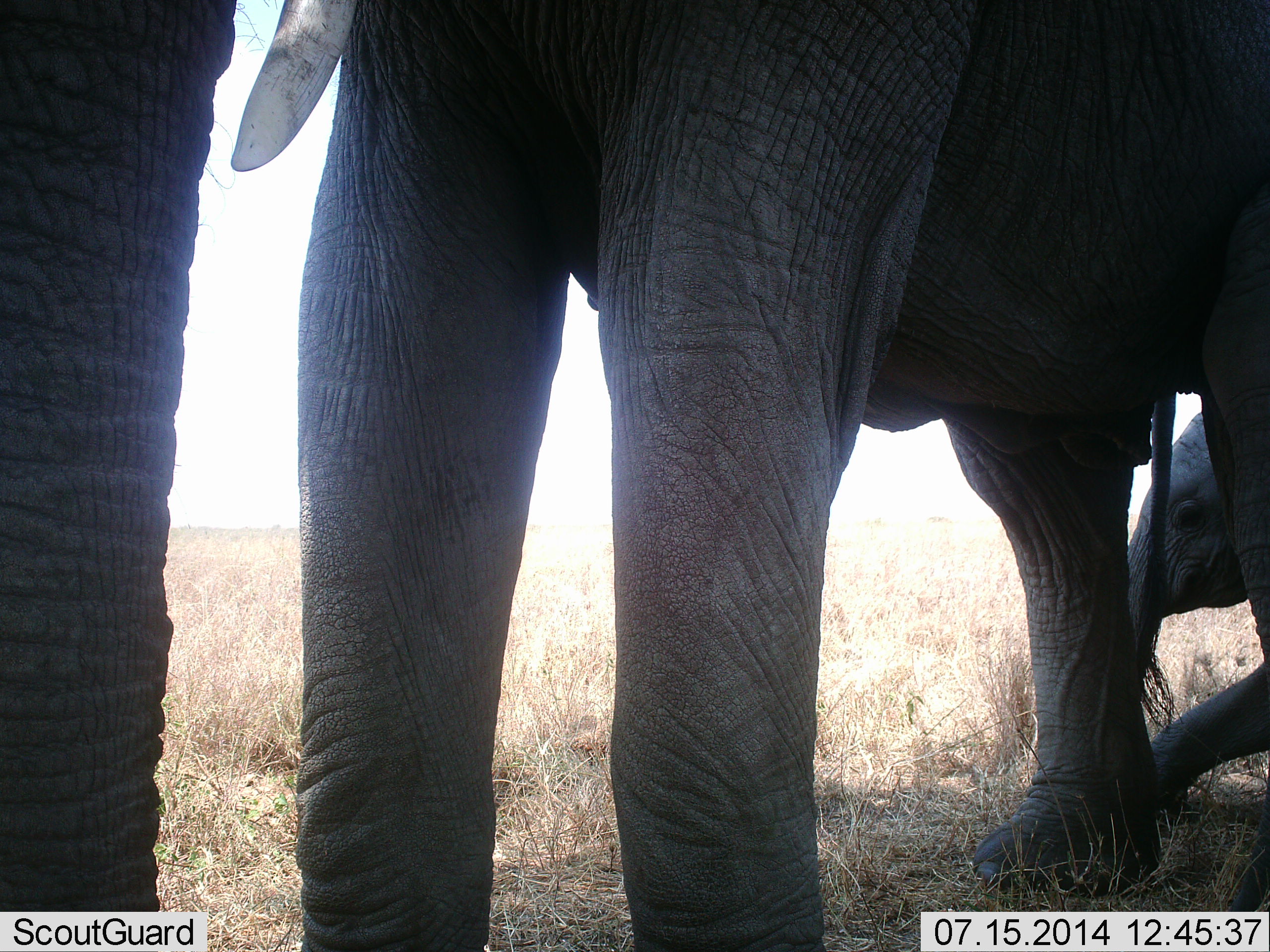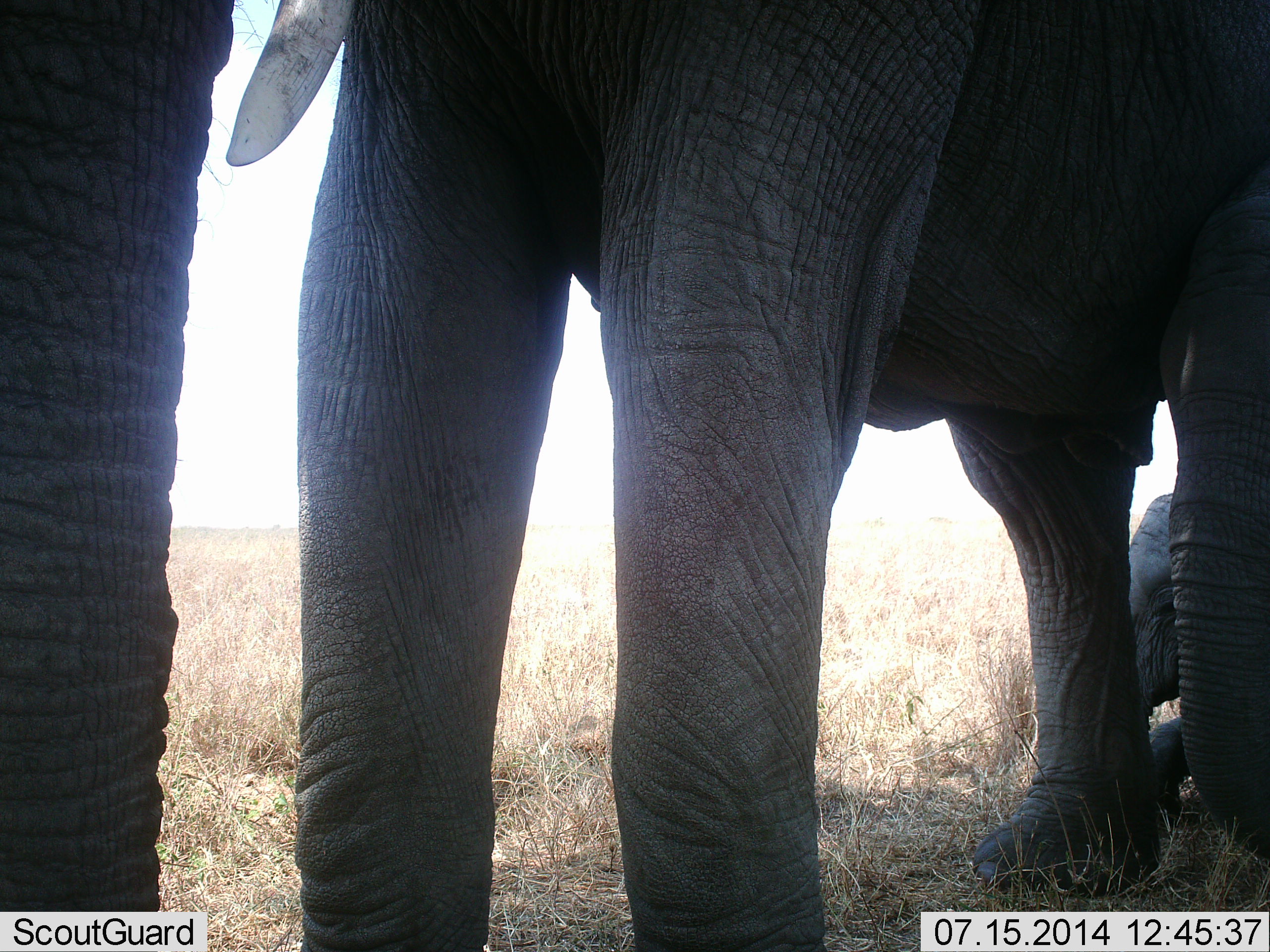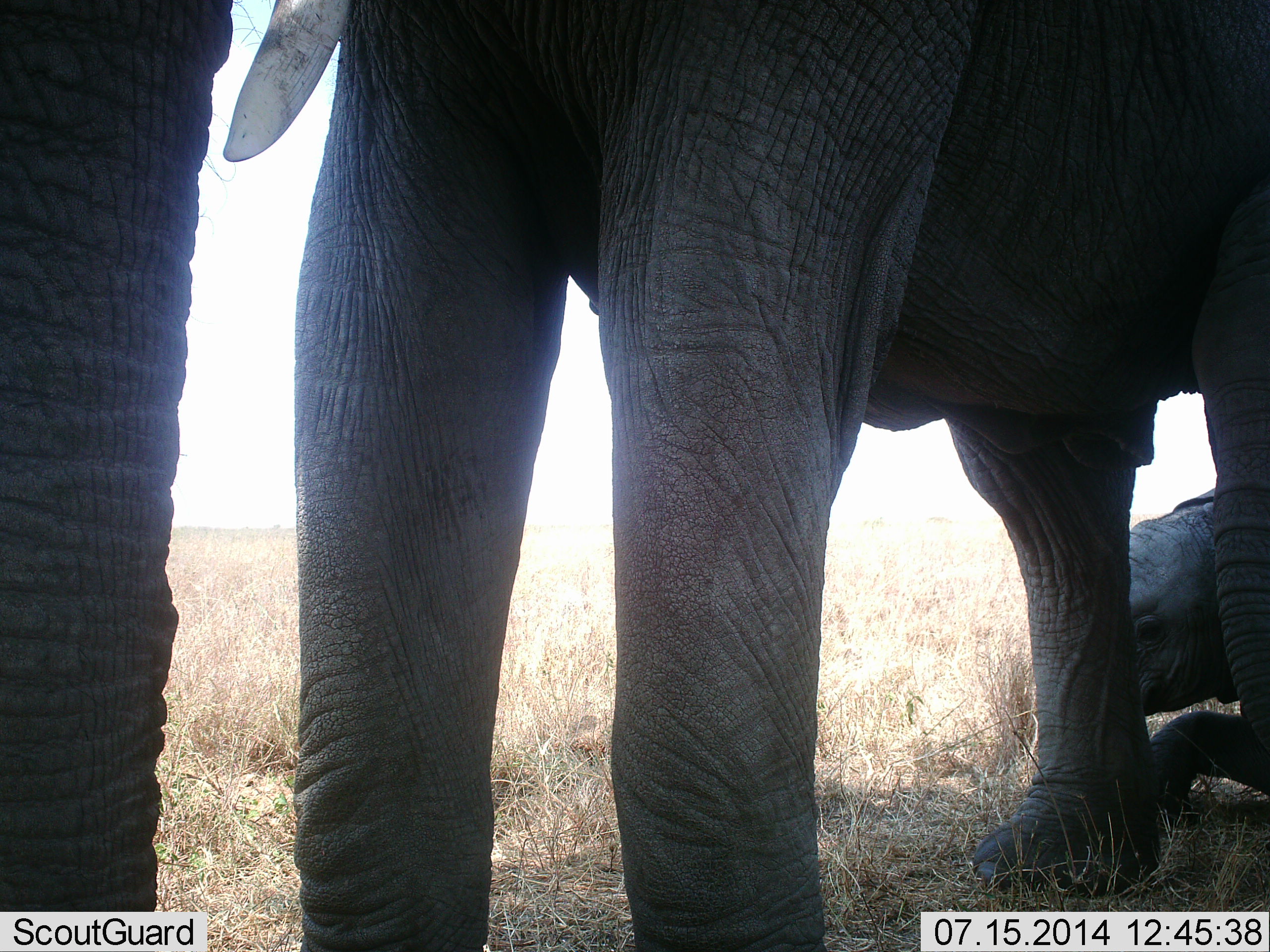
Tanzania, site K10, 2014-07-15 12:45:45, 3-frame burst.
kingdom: Animalia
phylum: Chordata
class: Mammalia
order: Proboscidea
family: Elephantidae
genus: Loxodonta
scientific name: Loxodonta africana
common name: african bush elephant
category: elephant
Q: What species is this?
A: Elephant (african bush elephant) (Loxodonta africana).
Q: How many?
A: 2.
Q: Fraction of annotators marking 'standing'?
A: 90%.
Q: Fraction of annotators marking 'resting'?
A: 70%.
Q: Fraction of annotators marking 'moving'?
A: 10%.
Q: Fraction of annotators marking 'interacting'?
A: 0%.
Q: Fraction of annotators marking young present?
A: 80%.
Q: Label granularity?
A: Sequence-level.